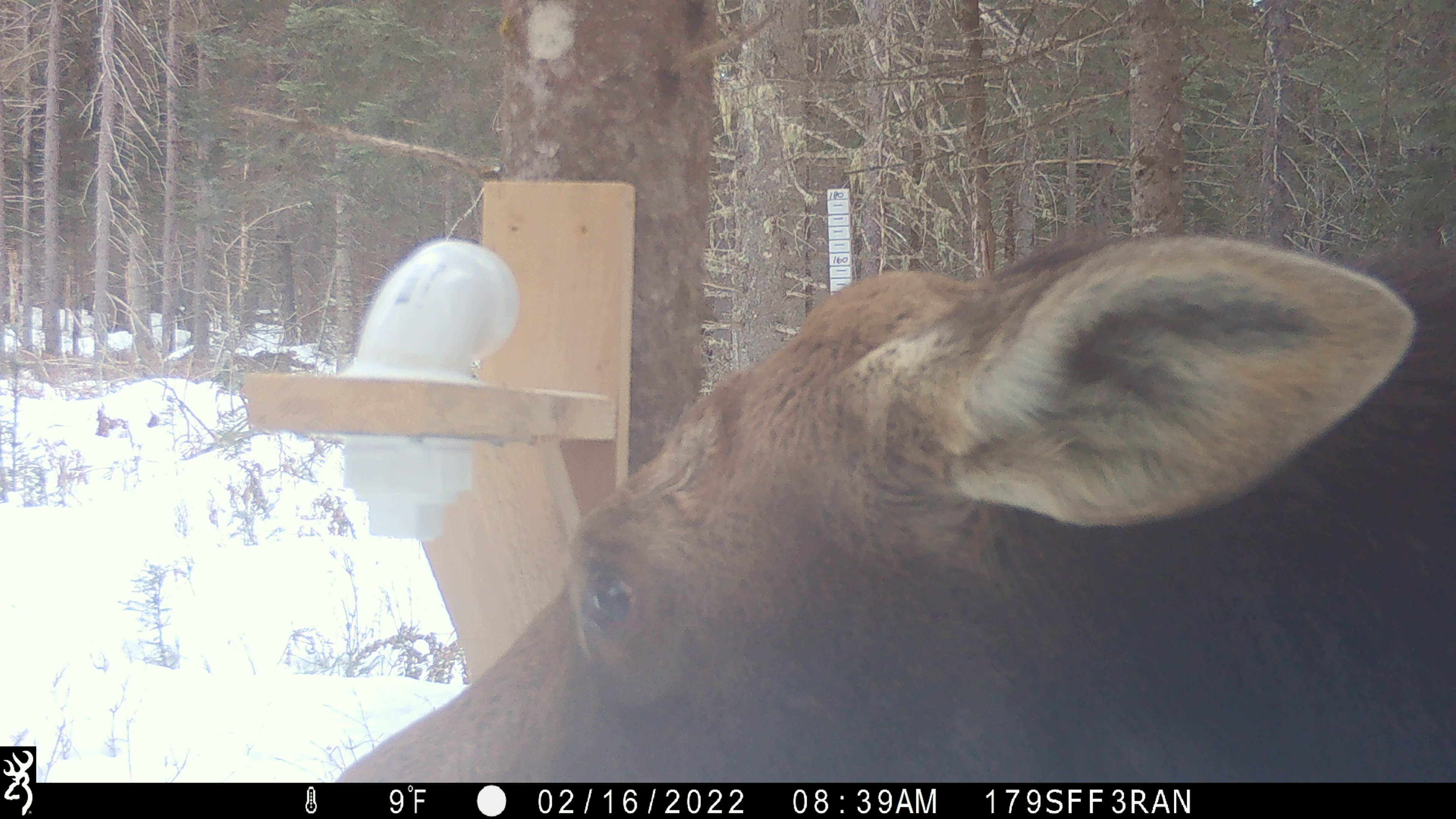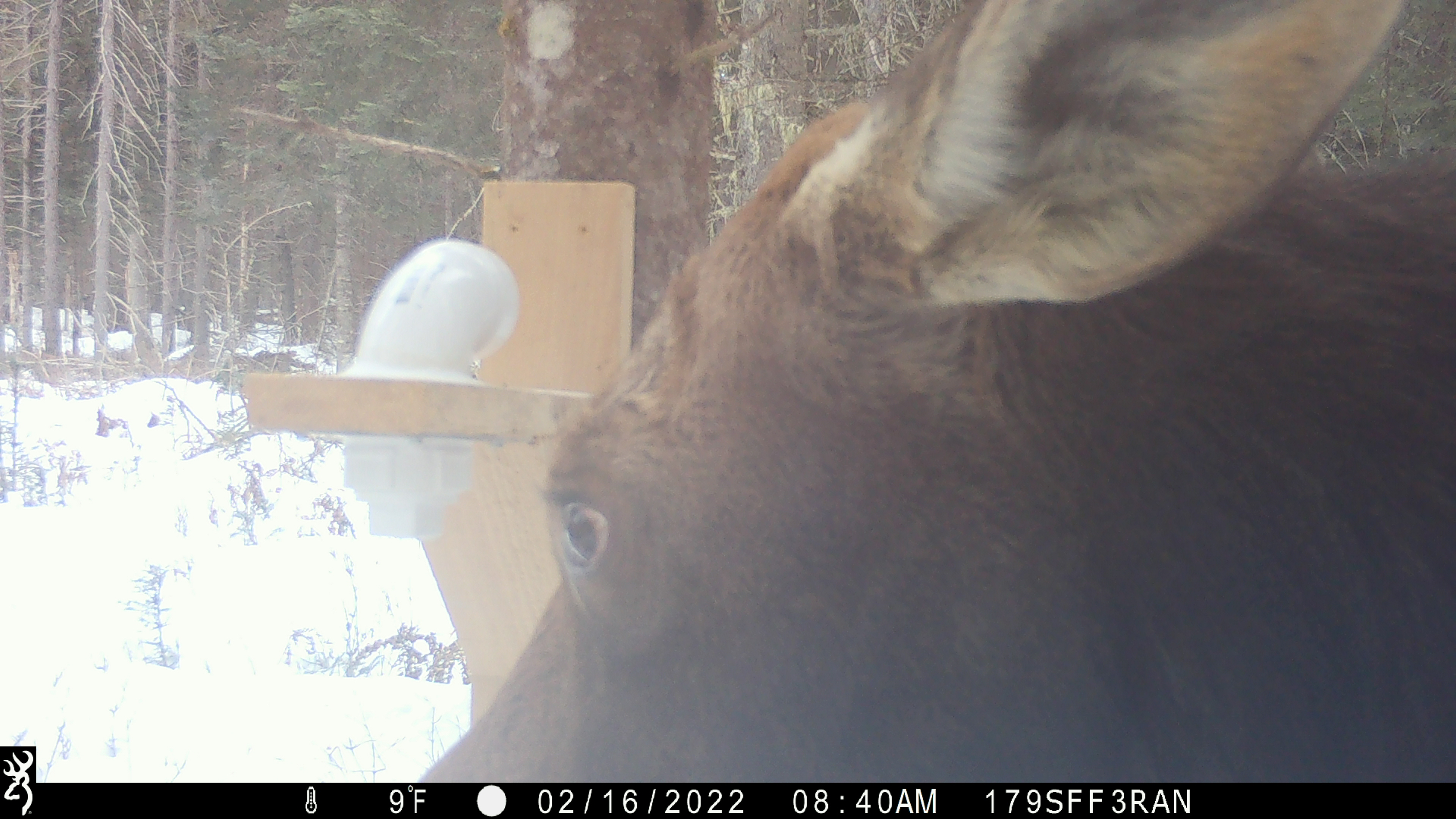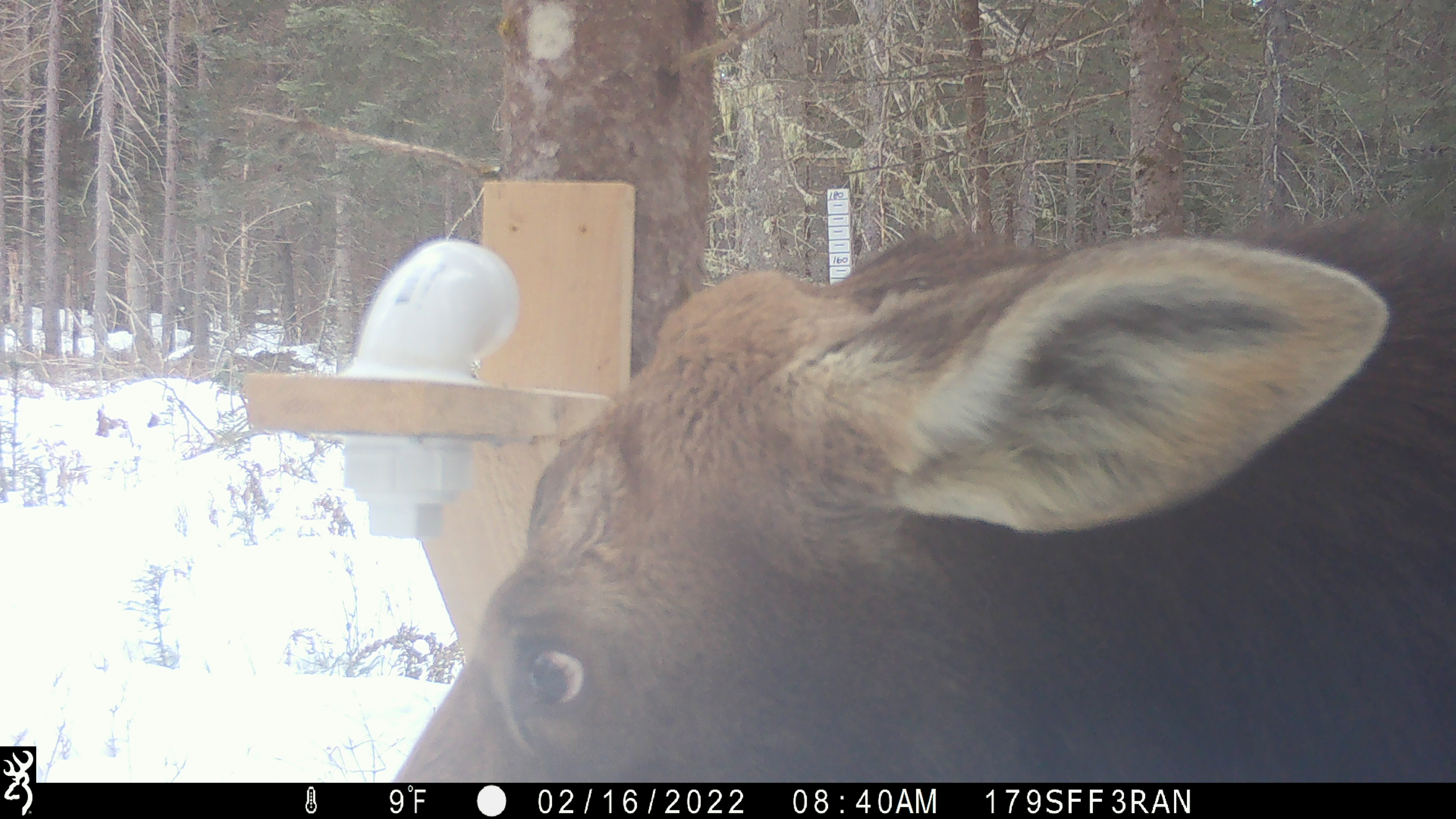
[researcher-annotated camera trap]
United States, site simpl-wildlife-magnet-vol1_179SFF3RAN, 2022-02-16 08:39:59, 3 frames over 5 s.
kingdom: Animalia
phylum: Chordata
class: Mammalia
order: Artiodactyla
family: Cervidae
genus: Alces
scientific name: Alces alces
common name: moose